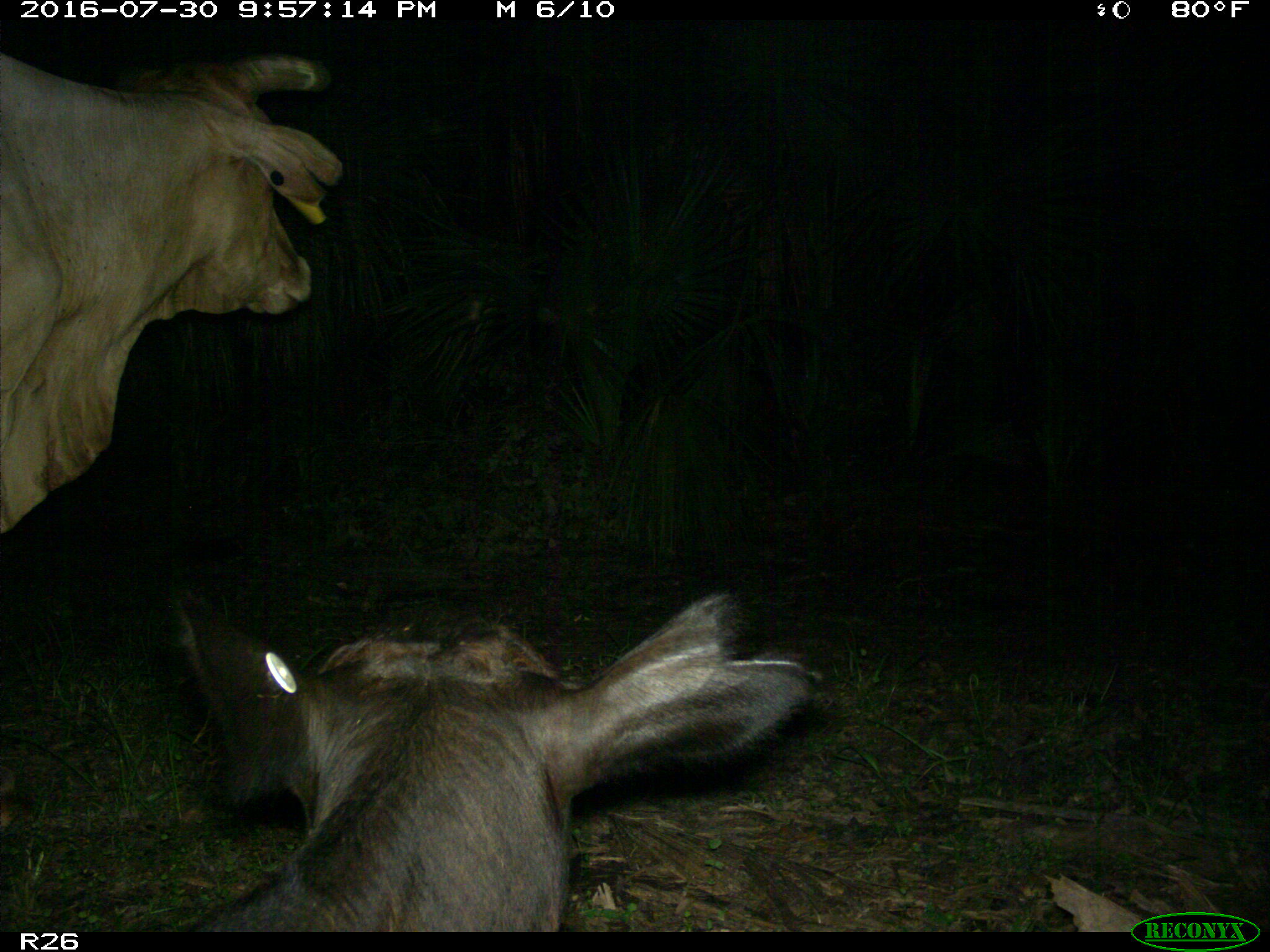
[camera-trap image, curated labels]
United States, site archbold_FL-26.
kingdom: Animalia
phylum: Chordata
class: Mammalia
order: Artiodactyla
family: Bovidae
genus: Bos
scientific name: Bos taurus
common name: domestic cow